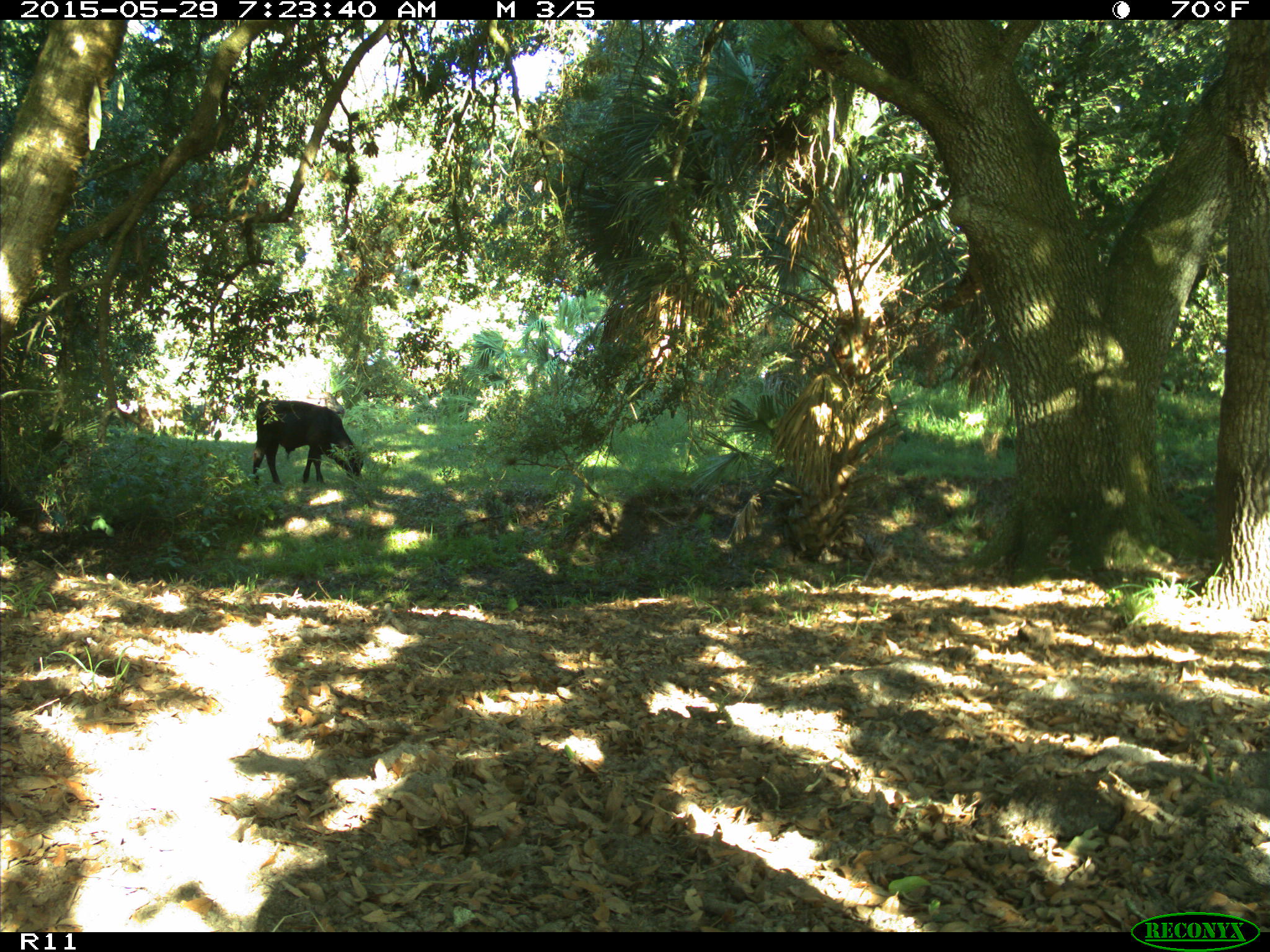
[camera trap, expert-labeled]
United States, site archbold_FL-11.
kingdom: Animalia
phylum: Chordata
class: Mammalia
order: Artiodactyla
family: Bovidae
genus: Bos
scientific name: Bos taurus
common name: domestic cow